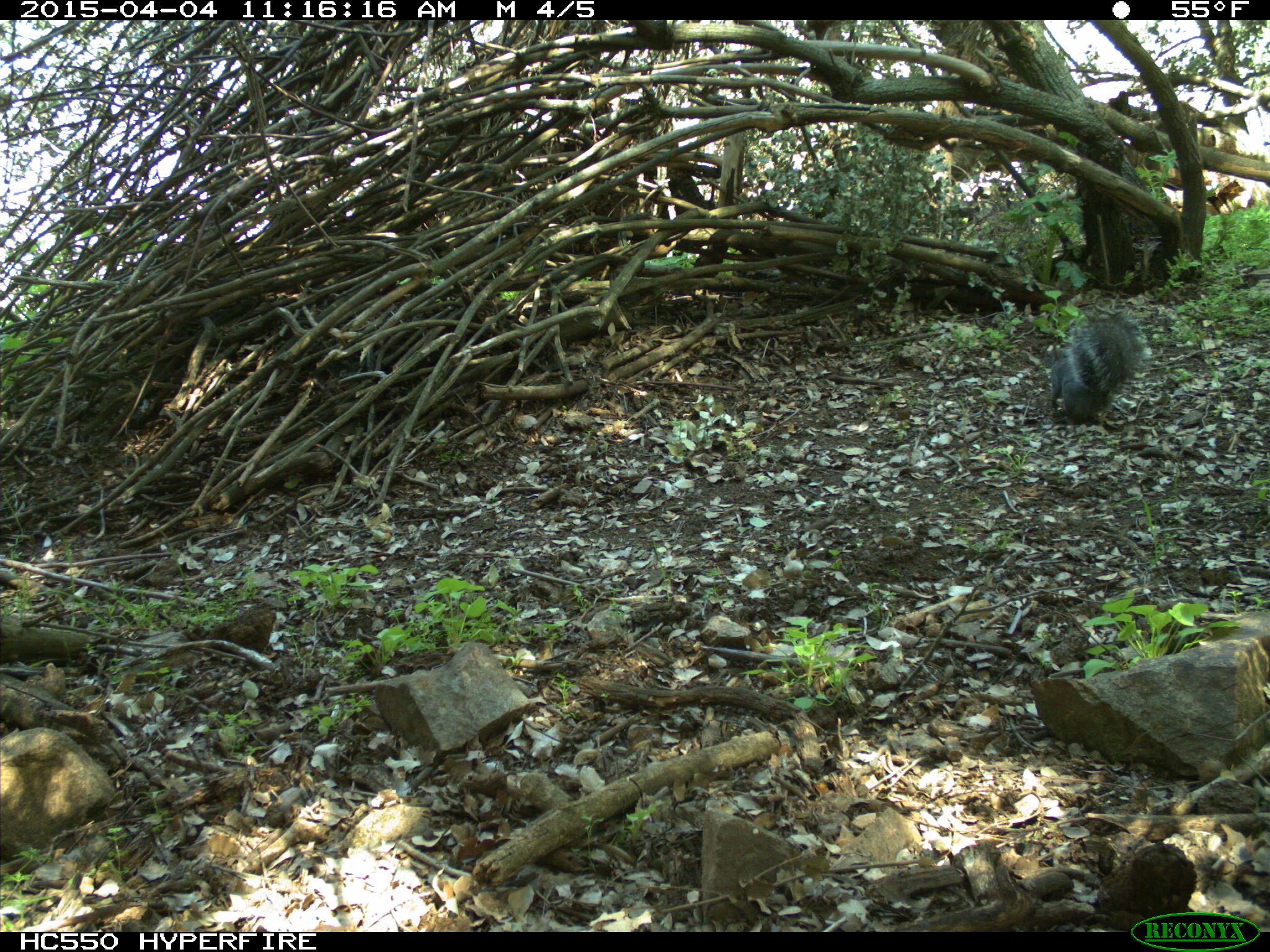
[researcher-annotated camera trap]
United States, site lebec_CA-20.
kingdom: Animalia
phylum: Chordata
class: Mammalia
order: Rodentia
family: Sciuridae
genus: Sciurus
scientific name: Sciurus carolinensis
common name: eastern gray squirrel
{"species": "Sciurus carolinensis (eastern gray squirrel)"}